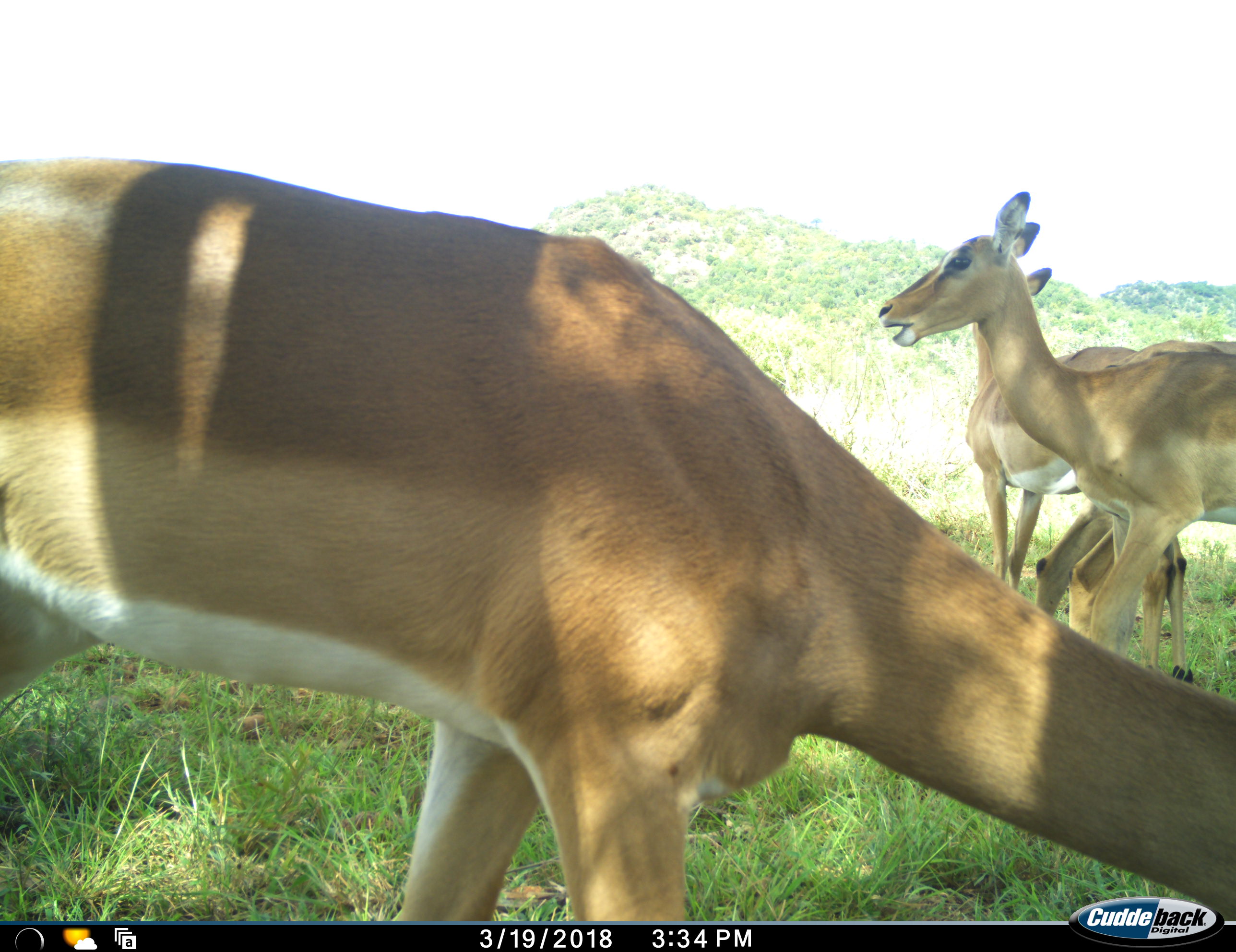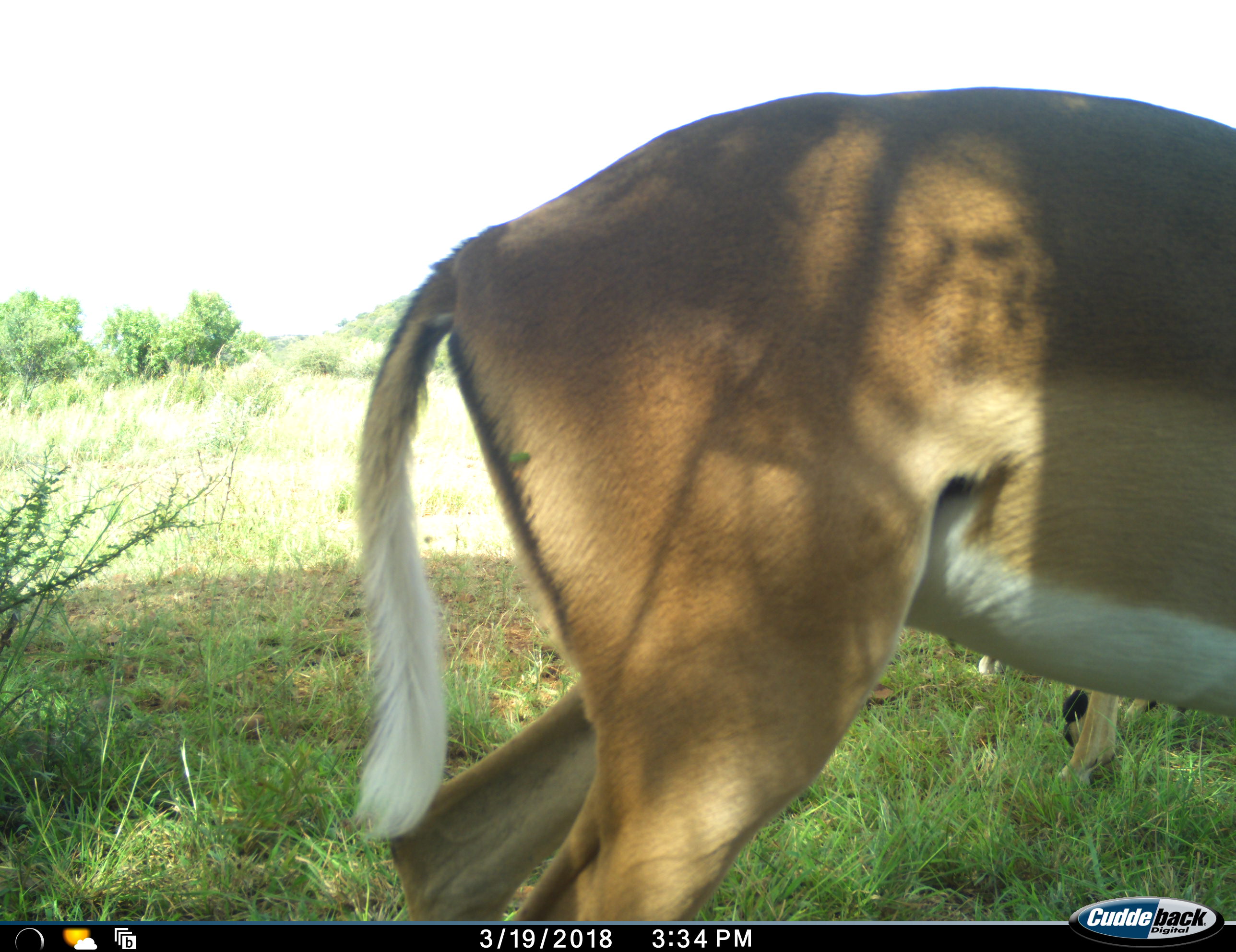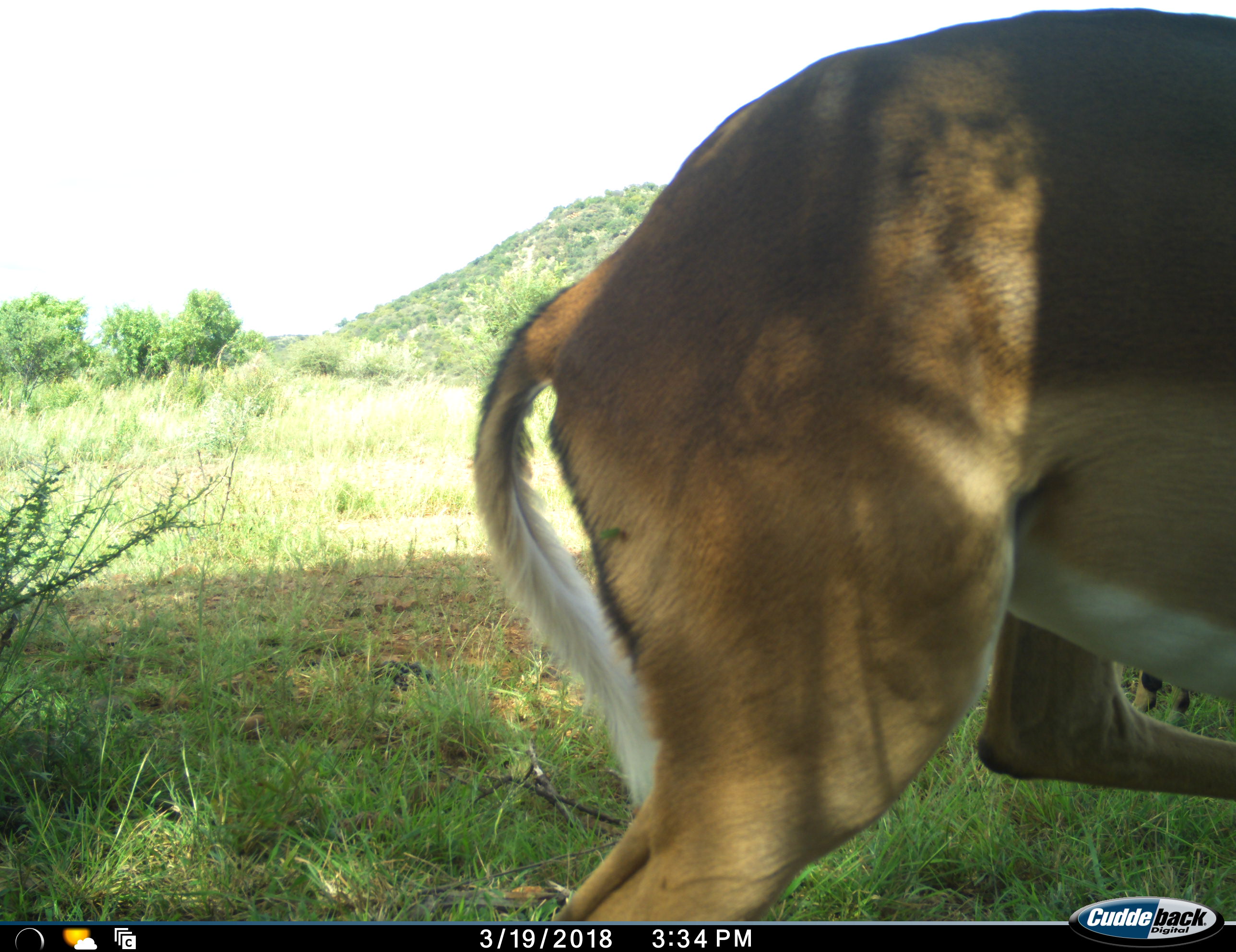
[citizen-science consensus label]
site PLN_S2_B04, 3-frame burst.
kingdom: Animalia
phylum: Chordata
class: Mammalia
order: Artiodactyla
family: Bovidae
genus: Aepyceros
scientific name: Aepyceros melampus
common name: impala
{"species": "impala (Aepyceros melampus)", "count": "4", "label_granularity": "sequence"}